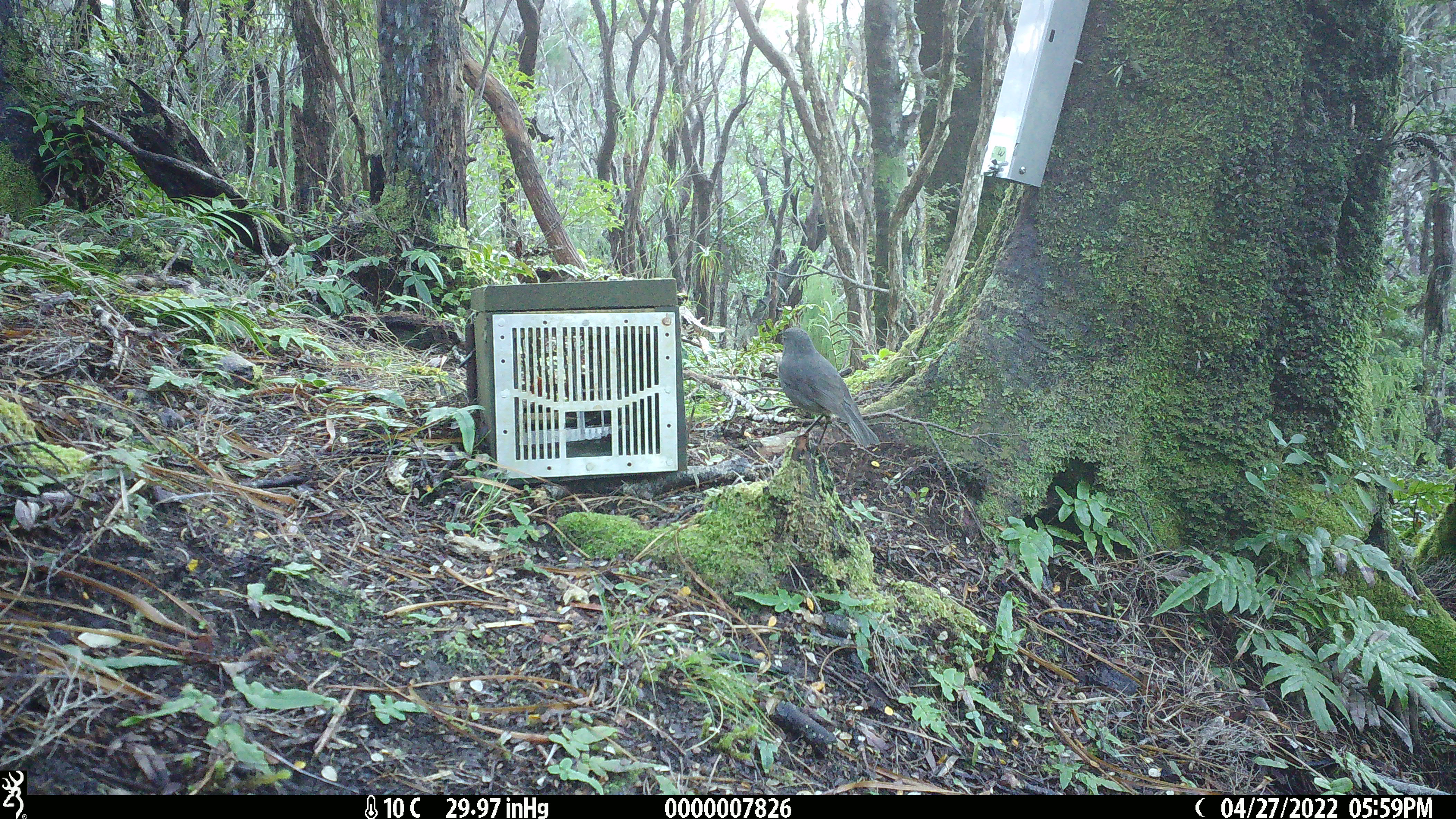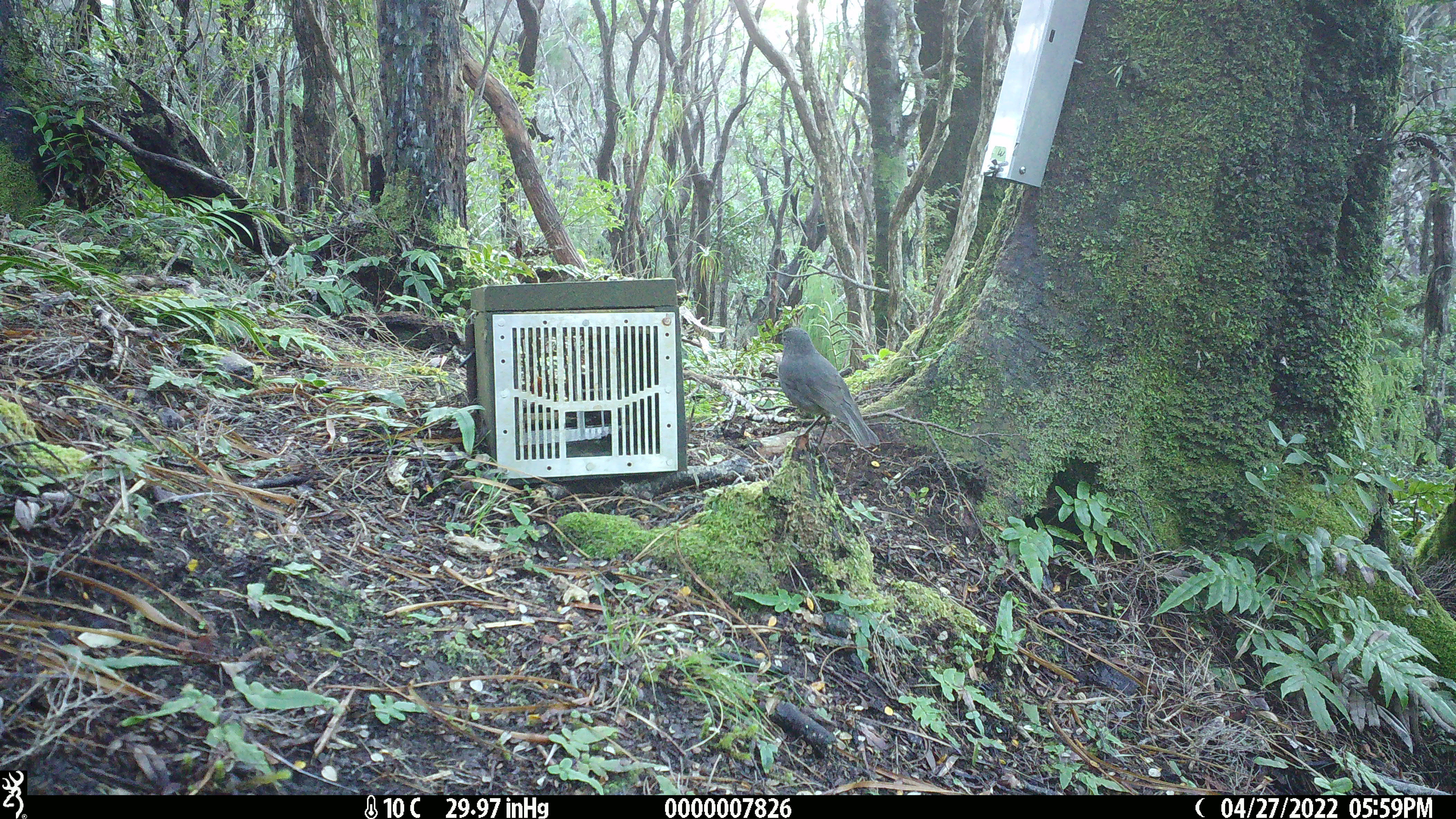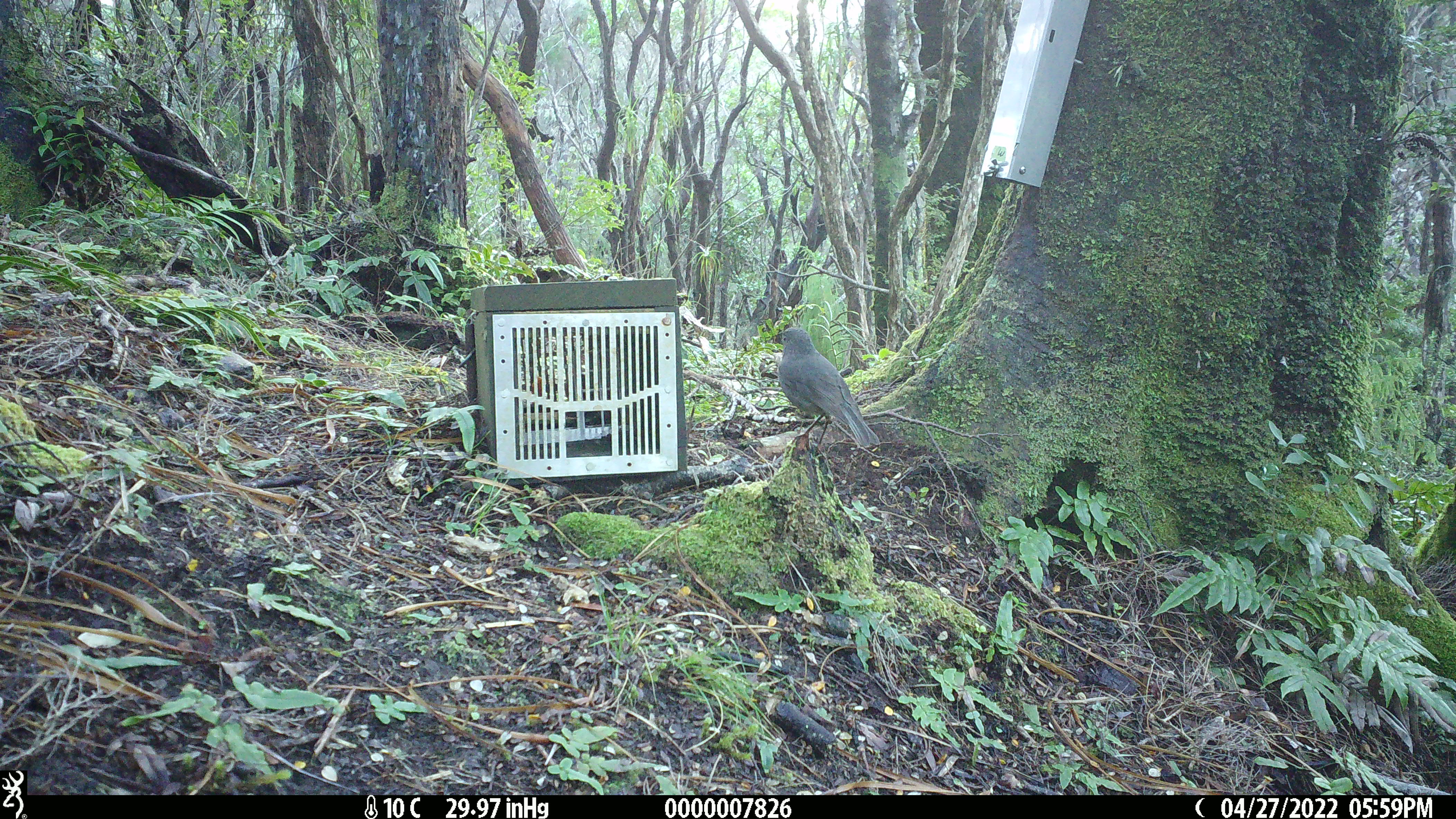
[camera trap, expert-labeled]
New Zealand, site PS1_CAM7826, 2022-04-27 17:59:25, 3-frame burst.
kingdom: Animalia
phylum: Chordata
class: Aves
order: Passeriformes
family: Petroicidae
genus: Petroica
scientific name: Petroica australis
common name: new zealand robin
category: robin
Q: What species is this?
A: Robin (new zealand robin) (Petroica australis).